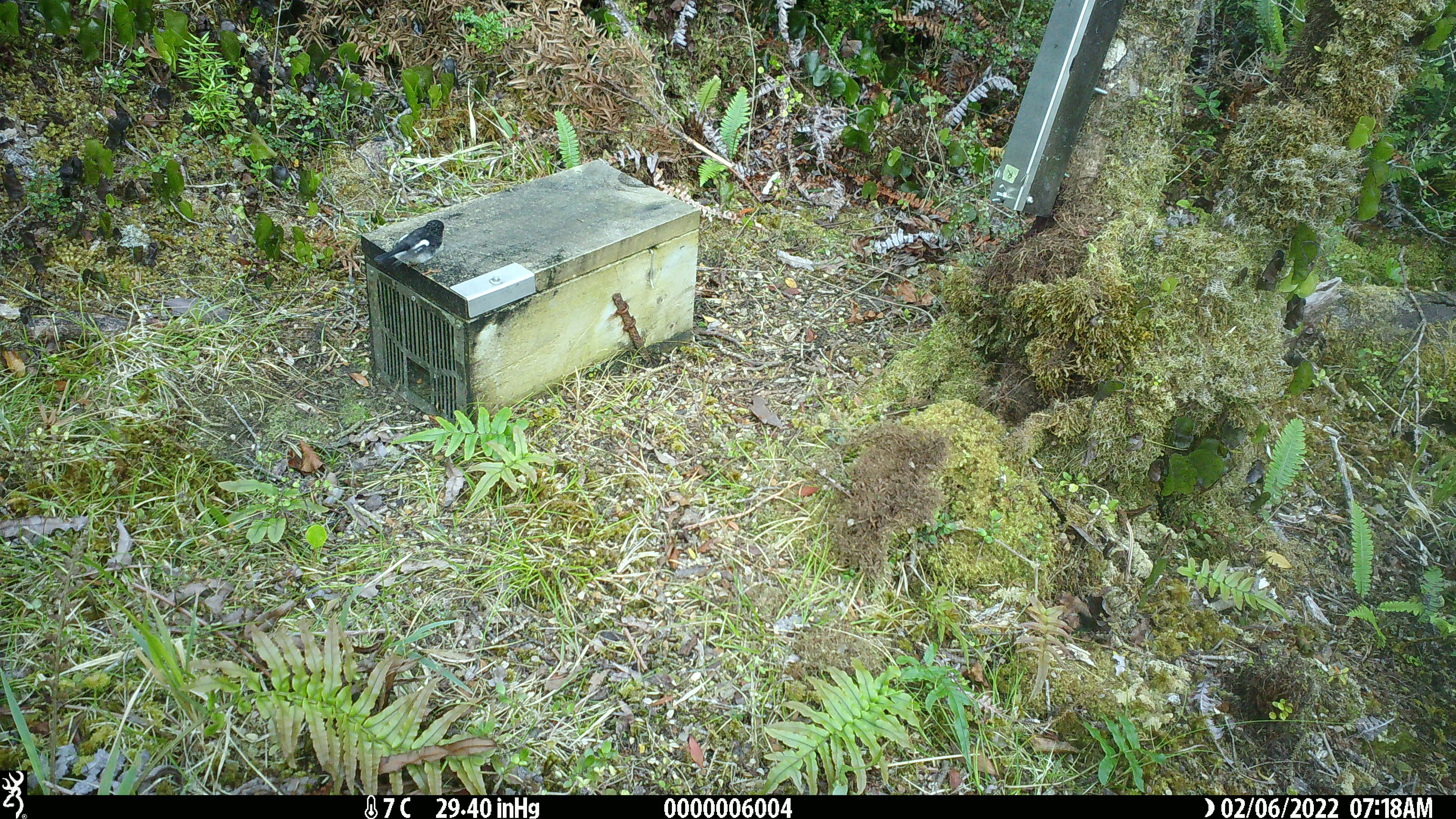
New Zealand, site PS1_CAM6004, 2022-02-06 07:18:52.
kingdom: Animalia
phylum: Chordata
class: Aves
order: Passeriformes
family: Petroicidae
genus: Petroica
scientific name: Petroica macrocephala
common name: tomtit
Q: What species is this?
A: Tomtit (Petroica macrocephala).